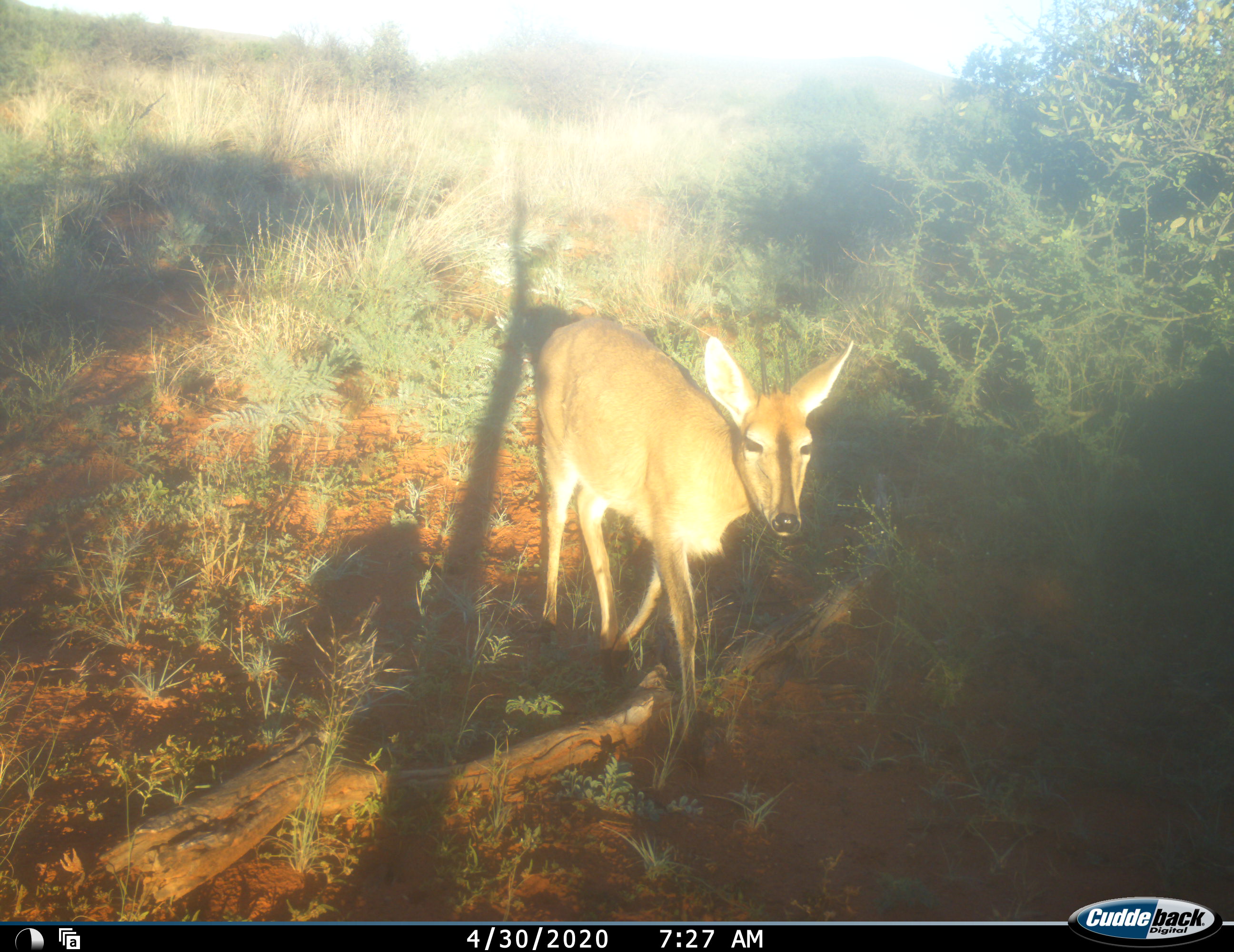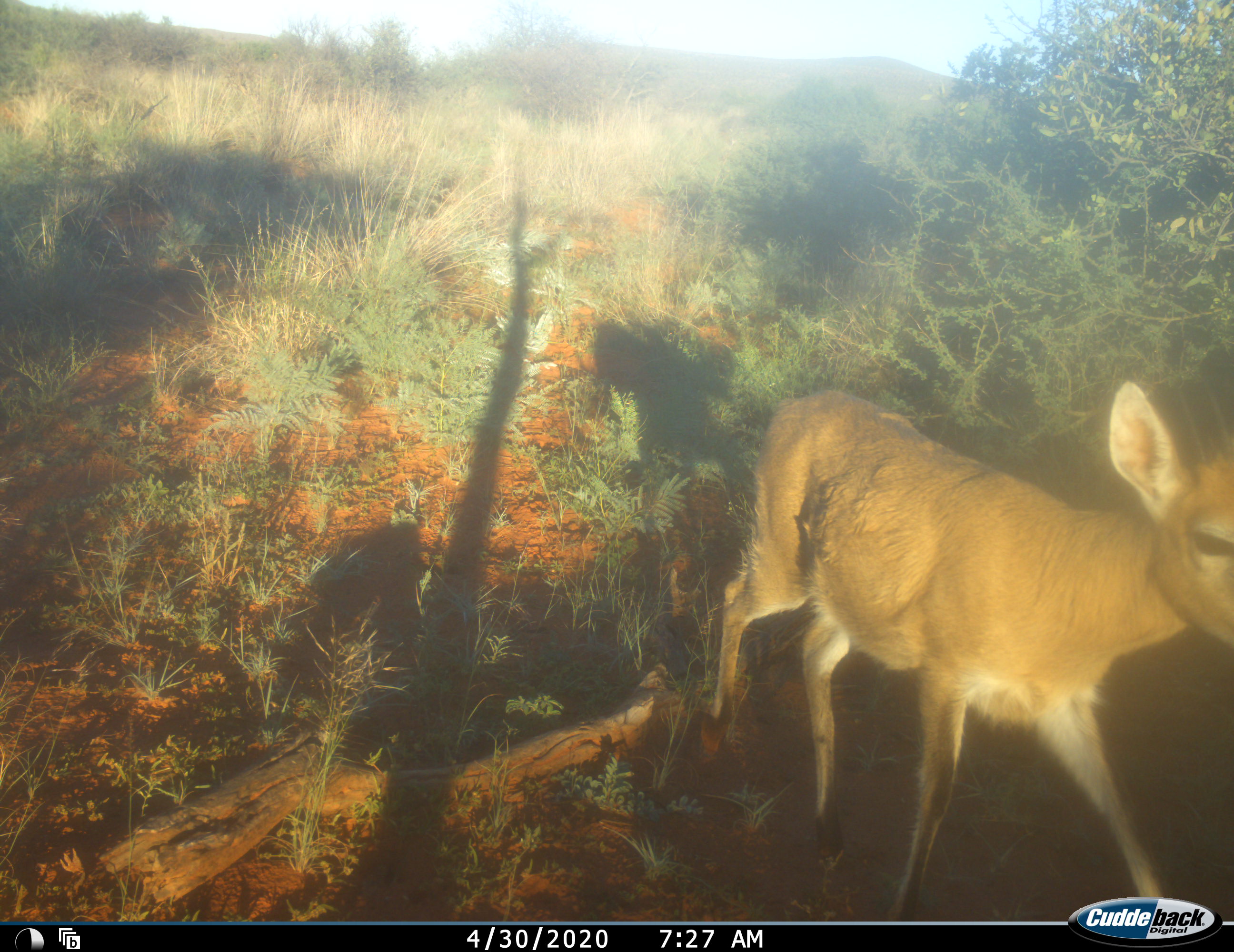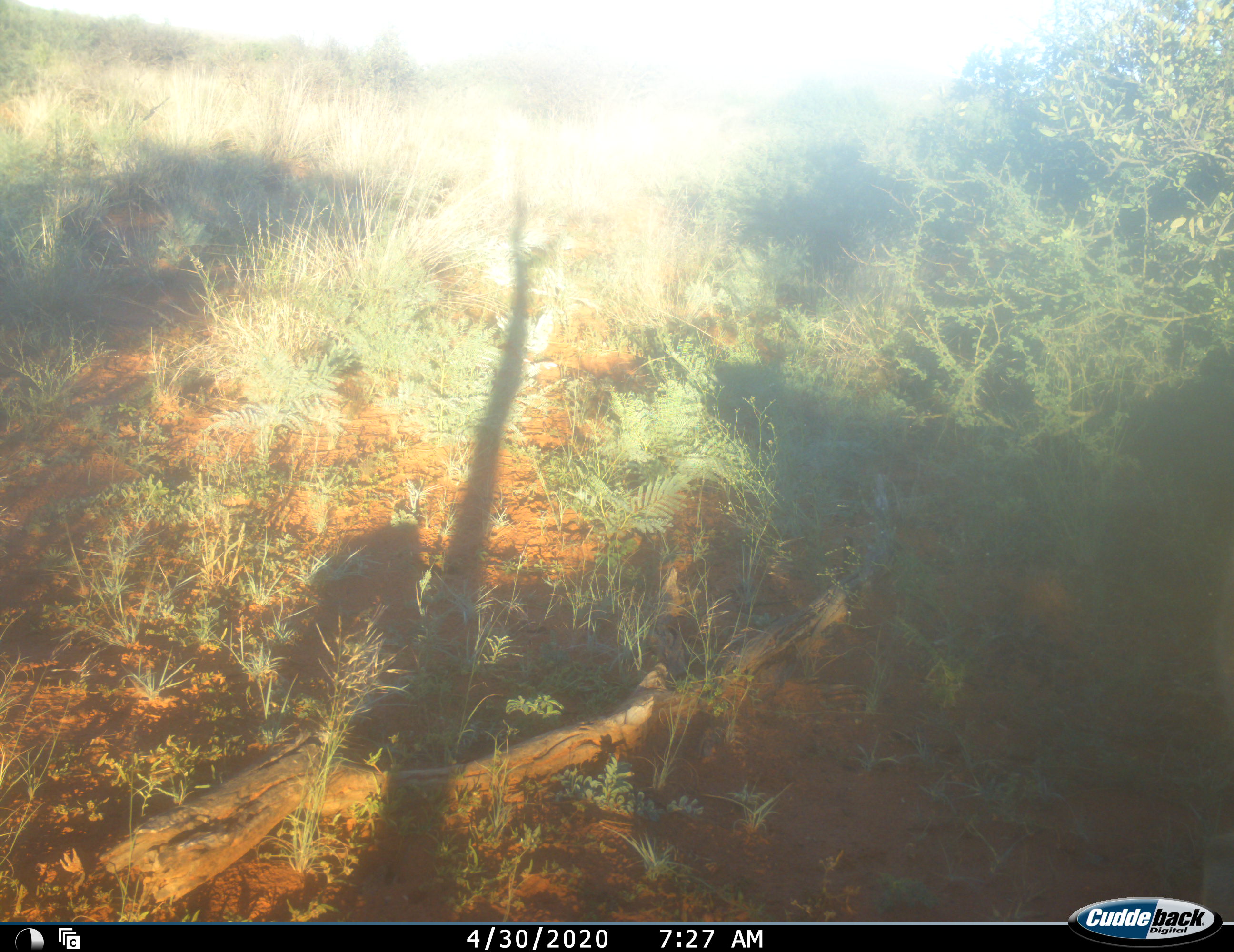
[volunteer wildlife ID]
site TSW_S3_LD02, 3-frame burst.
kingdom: Animalia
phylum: Chordata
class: Mammalia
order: Artiodactyla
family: Bovidae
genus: Sylvicapra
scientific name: Sylvicapra grimmia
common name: common duiker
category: duikercommongrey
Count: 1.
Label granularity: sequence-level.